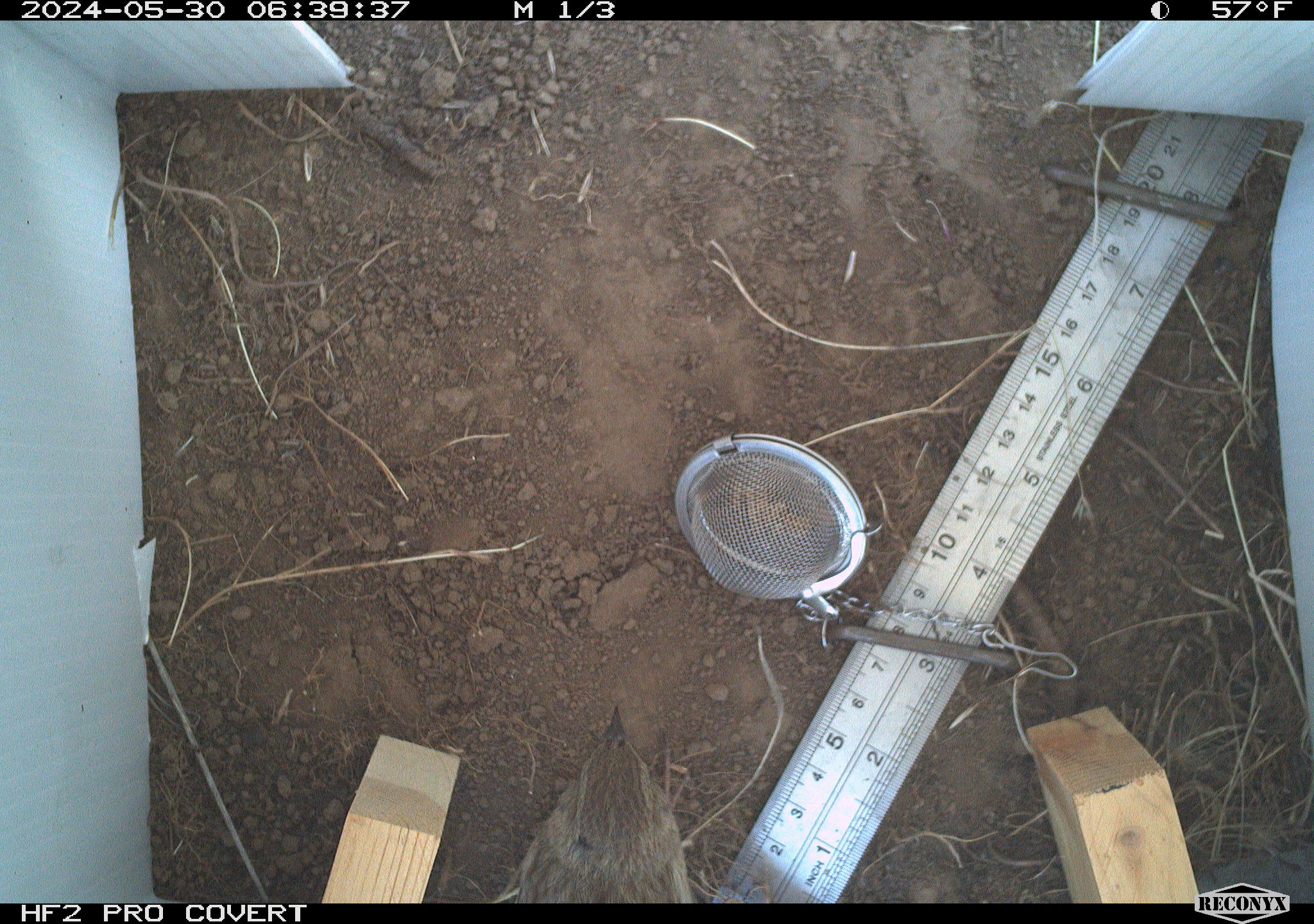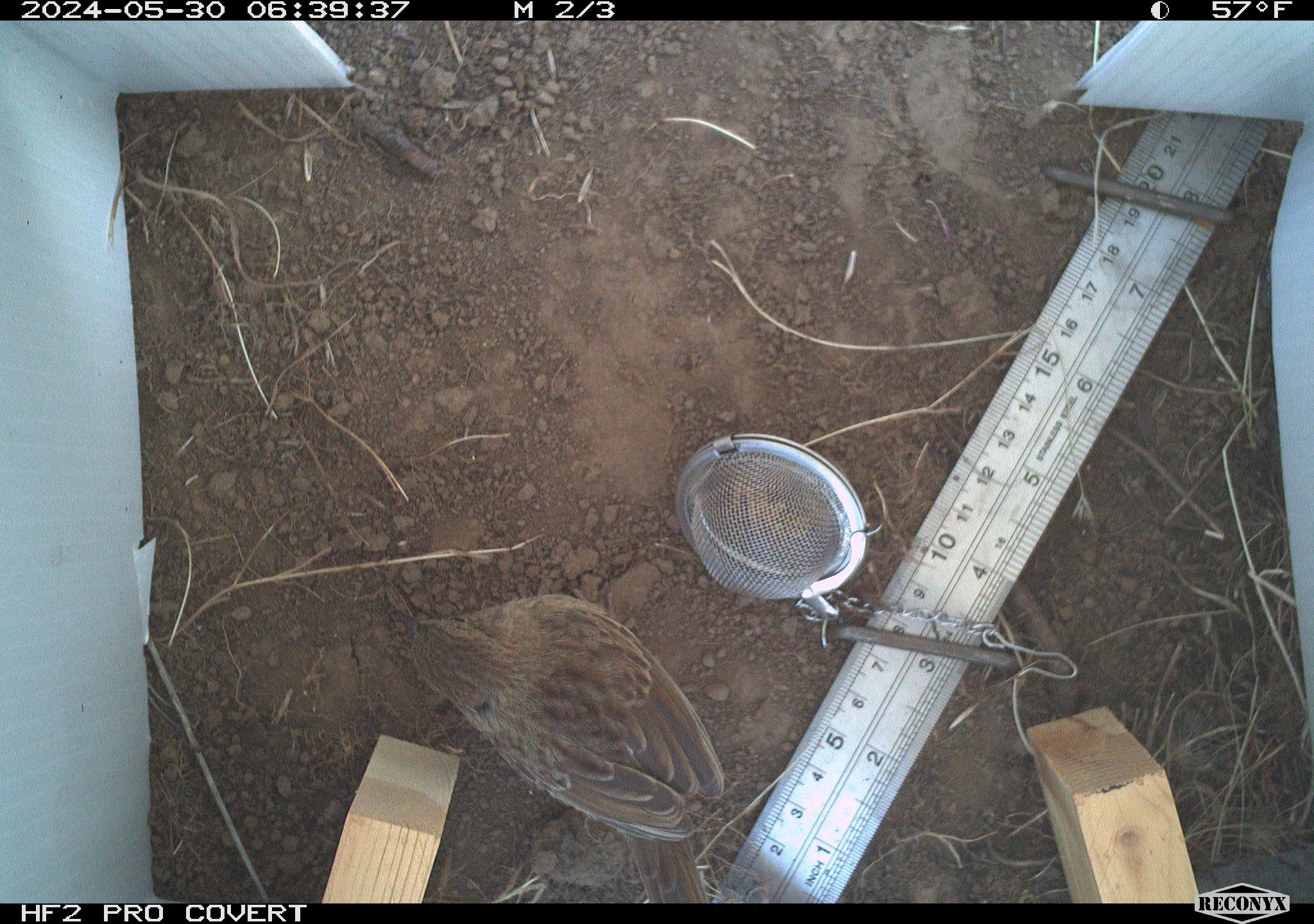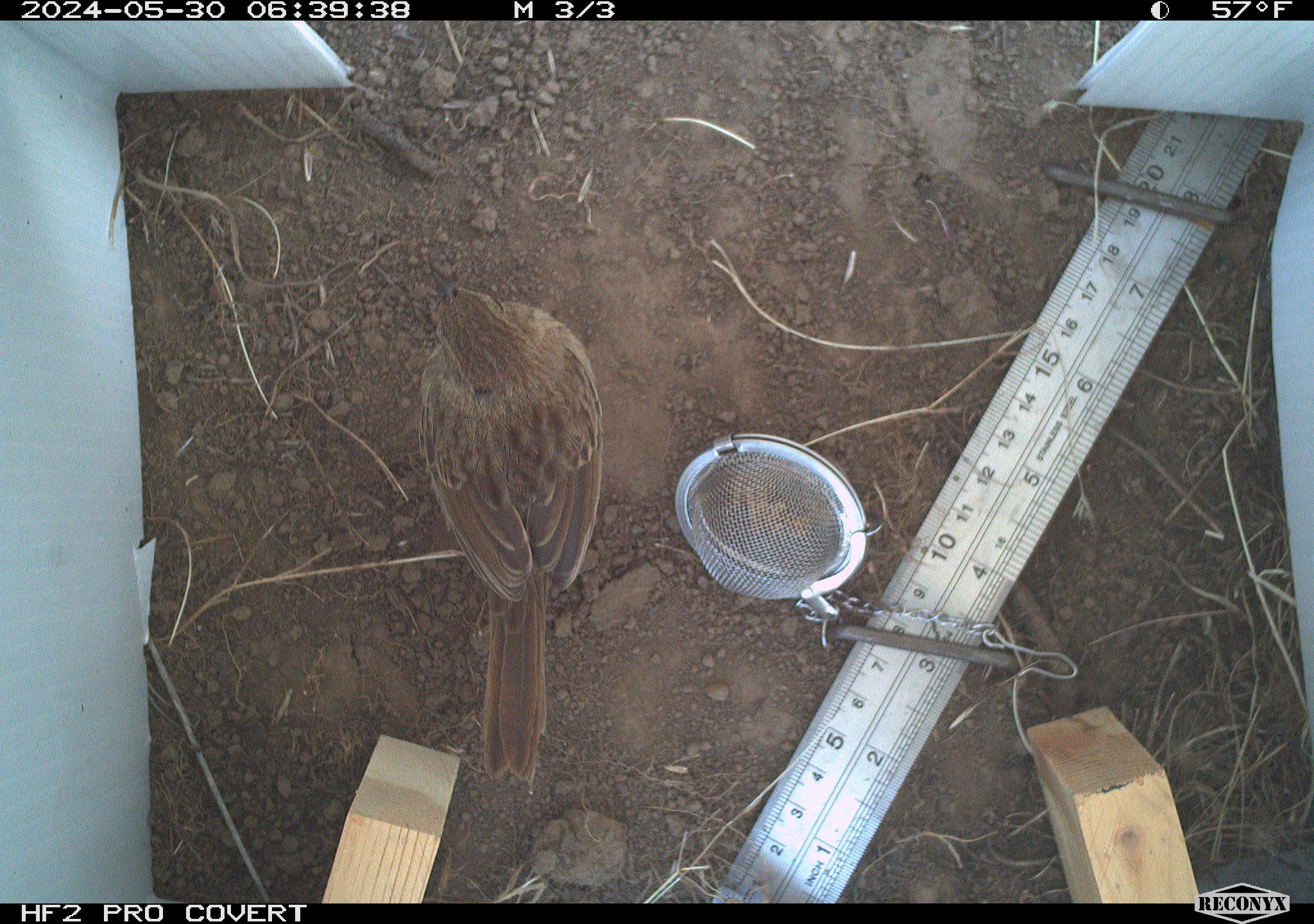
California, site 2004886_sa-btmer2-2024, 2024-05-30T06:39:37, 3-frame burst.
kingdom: Animalia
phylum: Chordata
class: Aves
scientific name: Aves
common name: bird